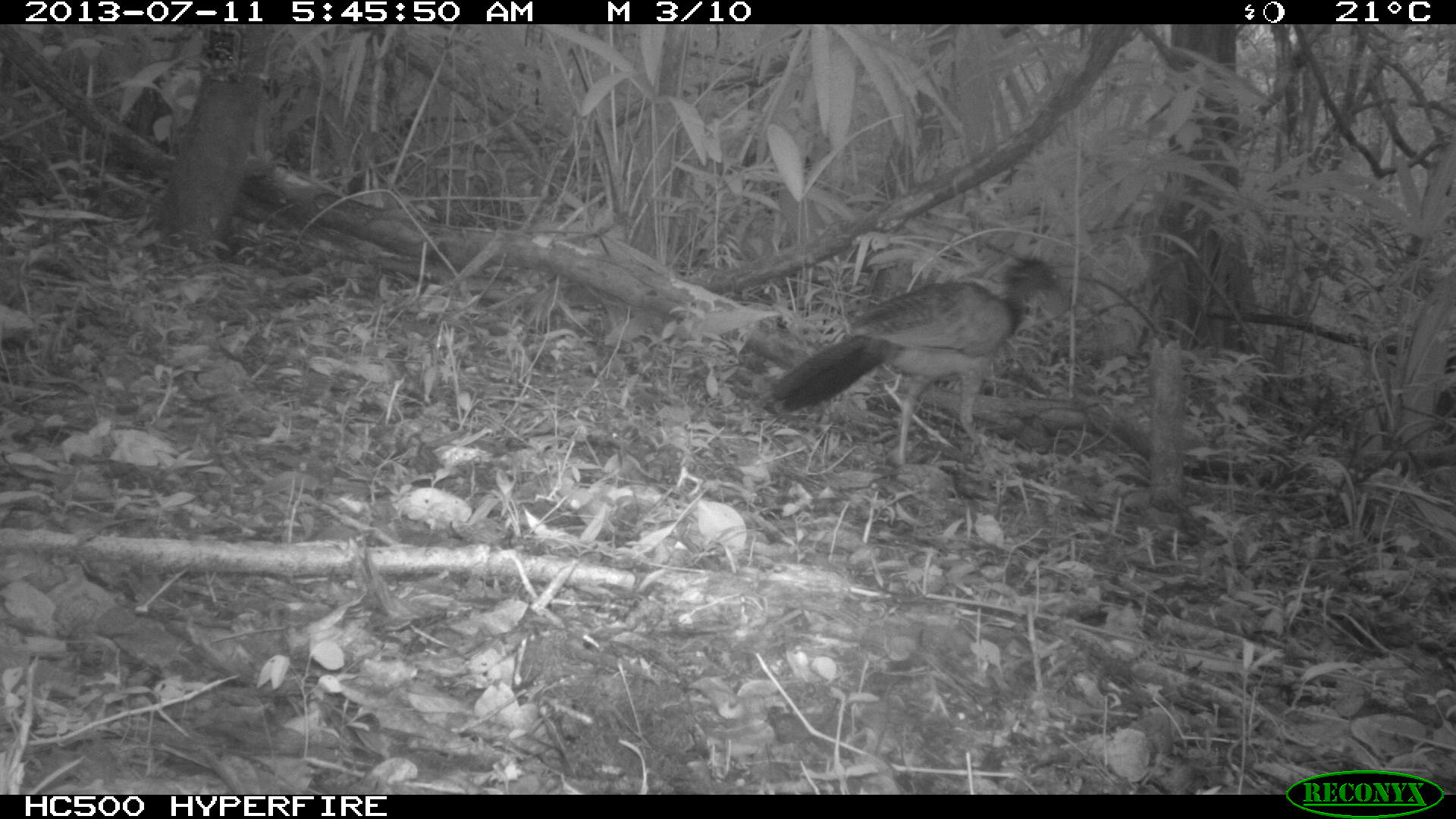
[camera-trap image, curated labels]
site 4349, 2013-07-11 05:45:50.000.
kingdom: Animalia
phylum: Chordata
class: Aves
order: Galliformes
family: Cracidae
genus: Crax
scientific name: Crax rubra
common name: great curassow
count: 1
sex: female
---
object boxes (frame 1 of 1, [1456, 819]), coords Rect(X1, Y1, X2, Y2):
crax rubra: Rect(767, 252, 1067, 481)